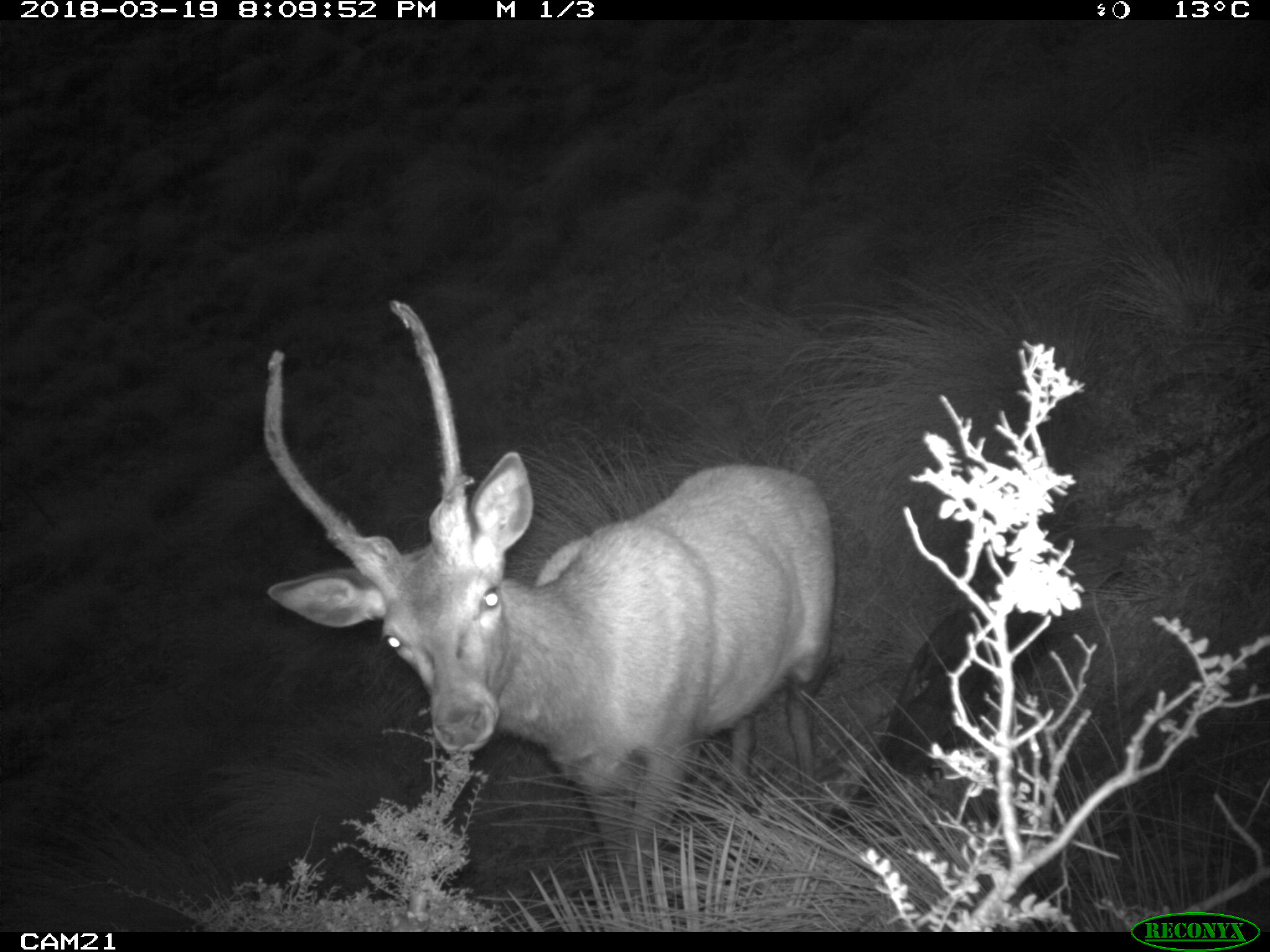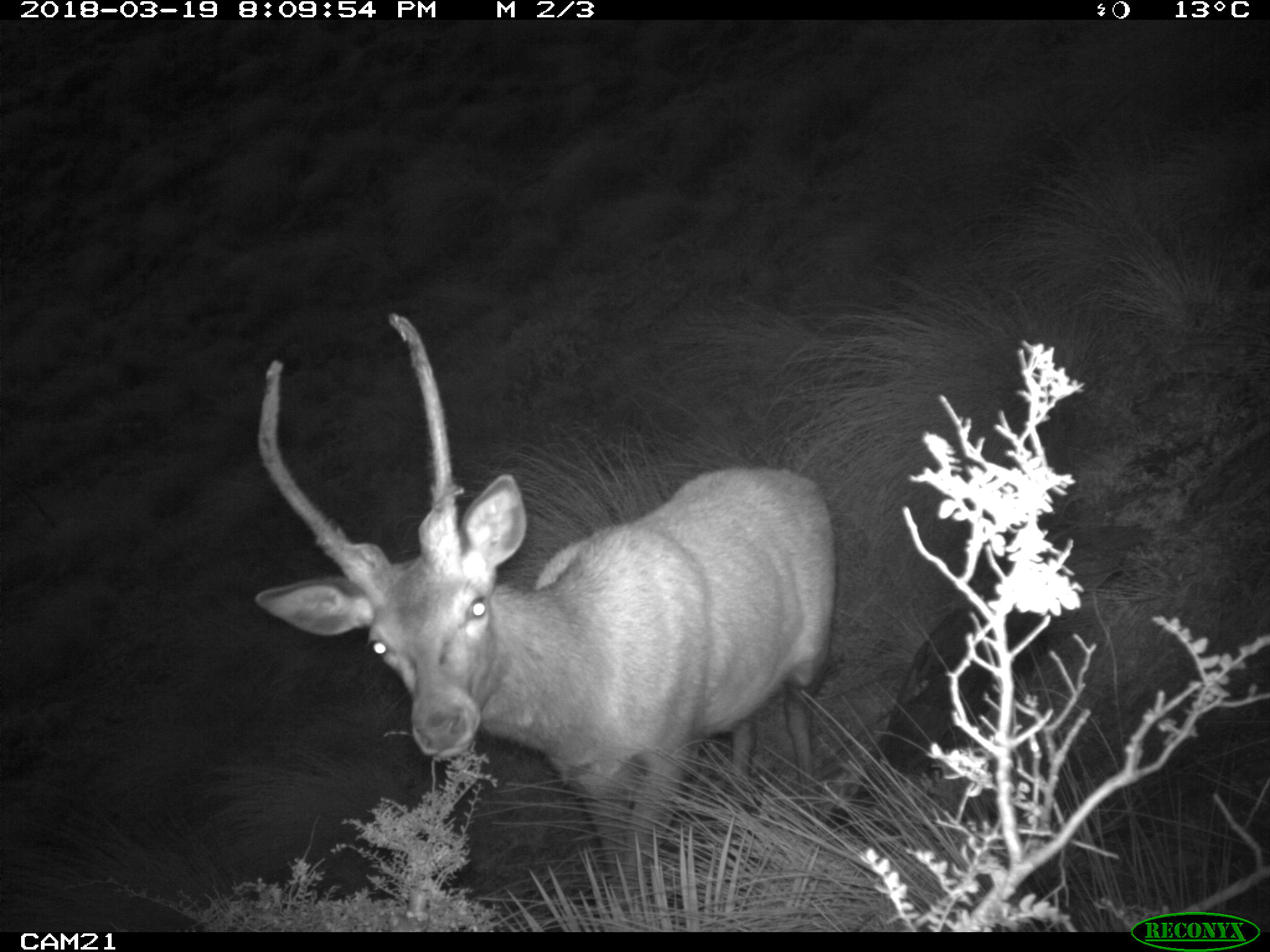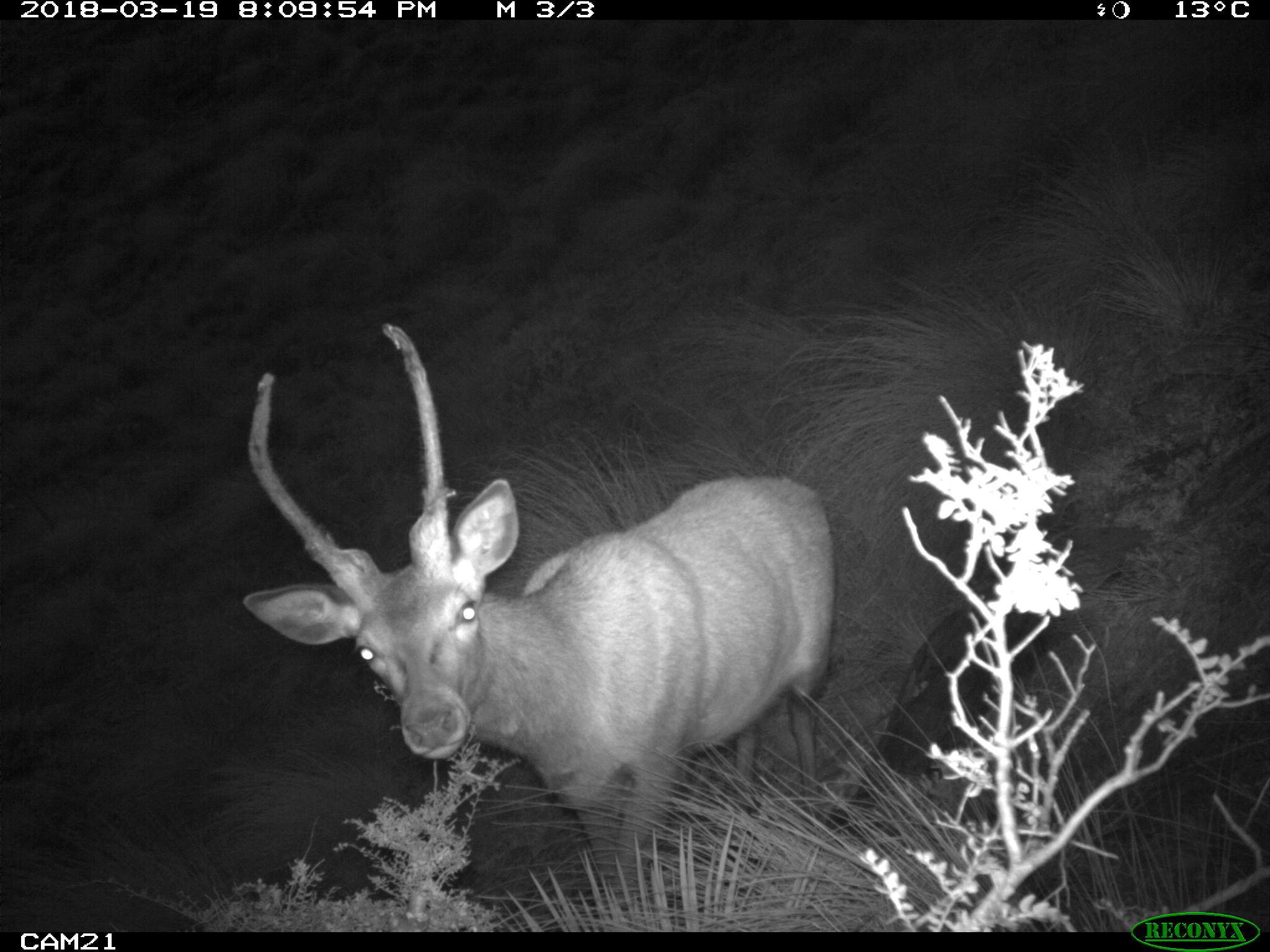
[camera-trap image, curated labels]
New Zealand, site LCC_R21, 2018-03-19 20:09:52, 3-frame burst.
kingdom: Animalia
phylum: Chordata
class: Mammalia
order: Artiodactyla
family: Cervidae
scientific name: Cervidae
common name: deer